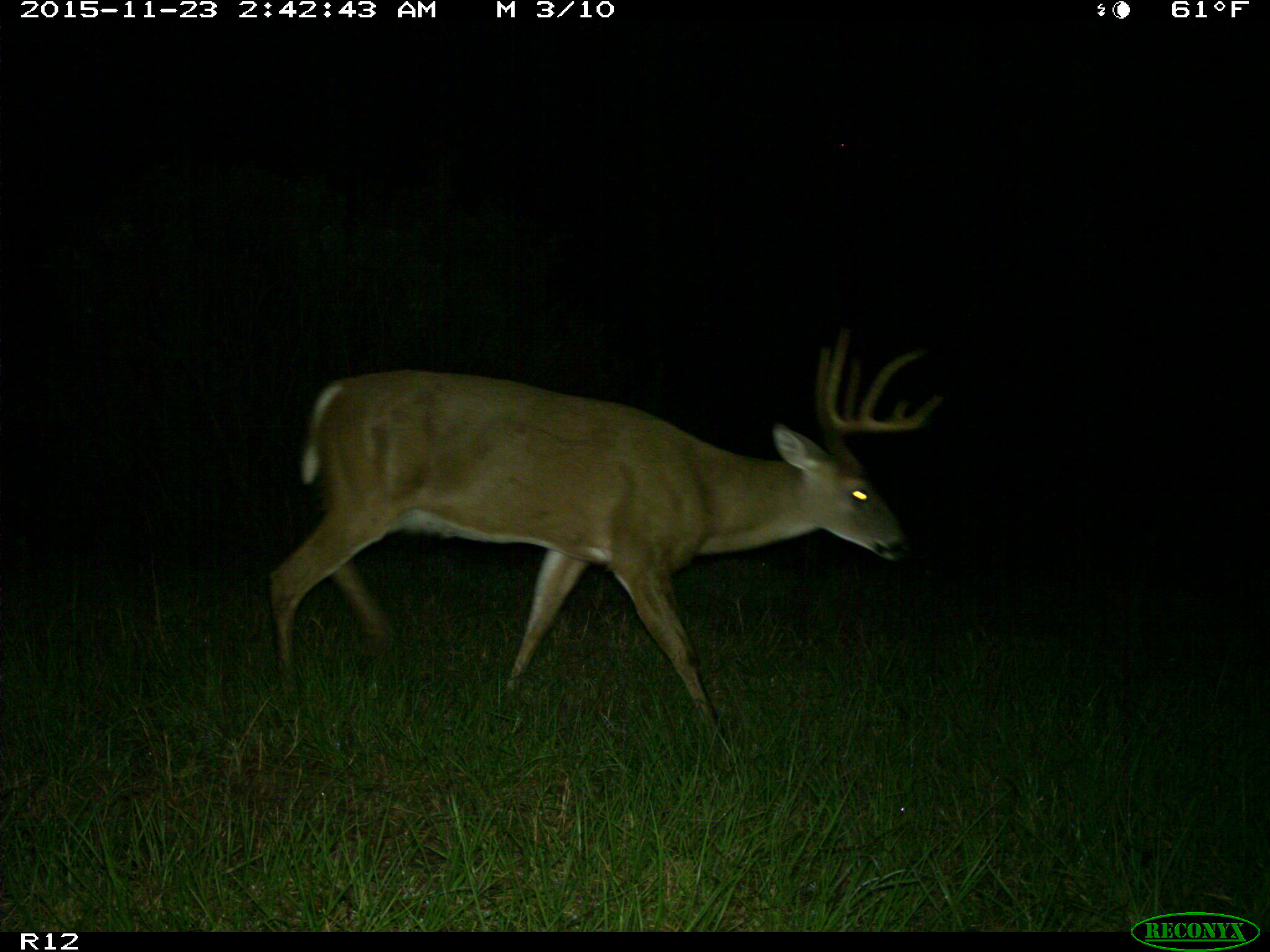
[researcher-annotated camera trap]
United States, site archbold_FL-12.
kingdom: Animalia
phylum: Chordata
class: Mammalia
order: Artiodactyla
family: Cervidae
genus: Odocoileus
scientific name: Odocoileus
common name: deer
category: unidentified deer